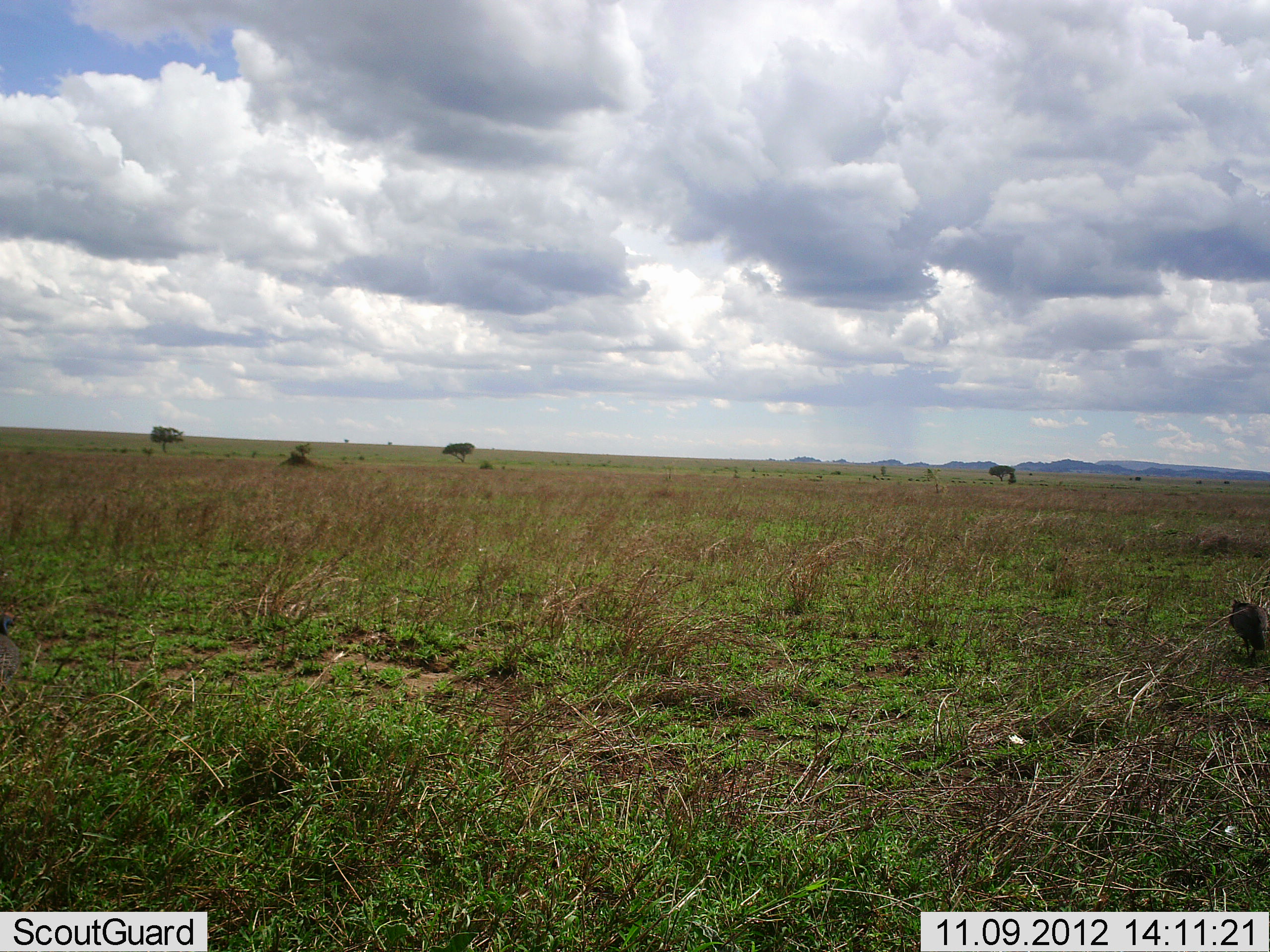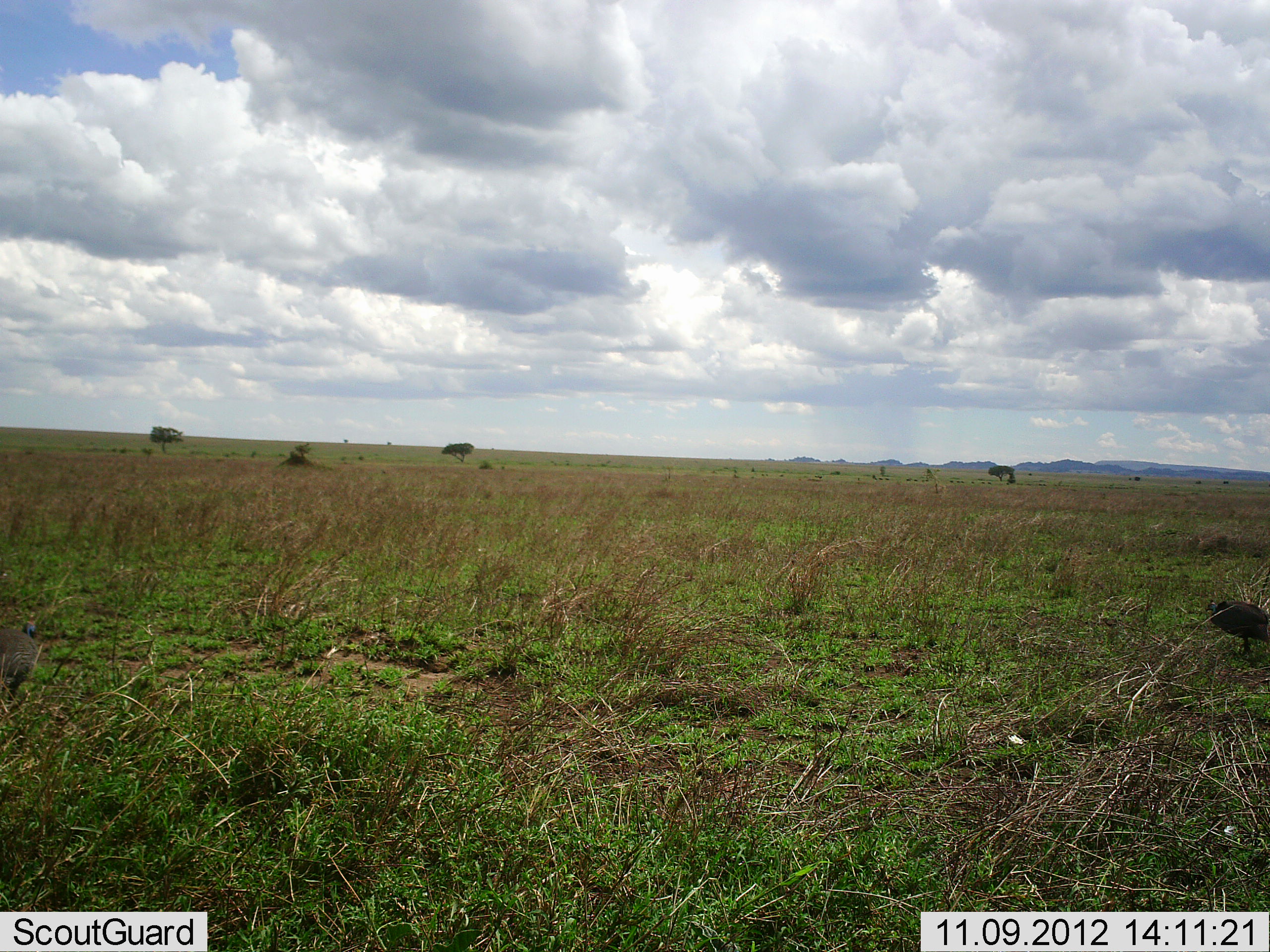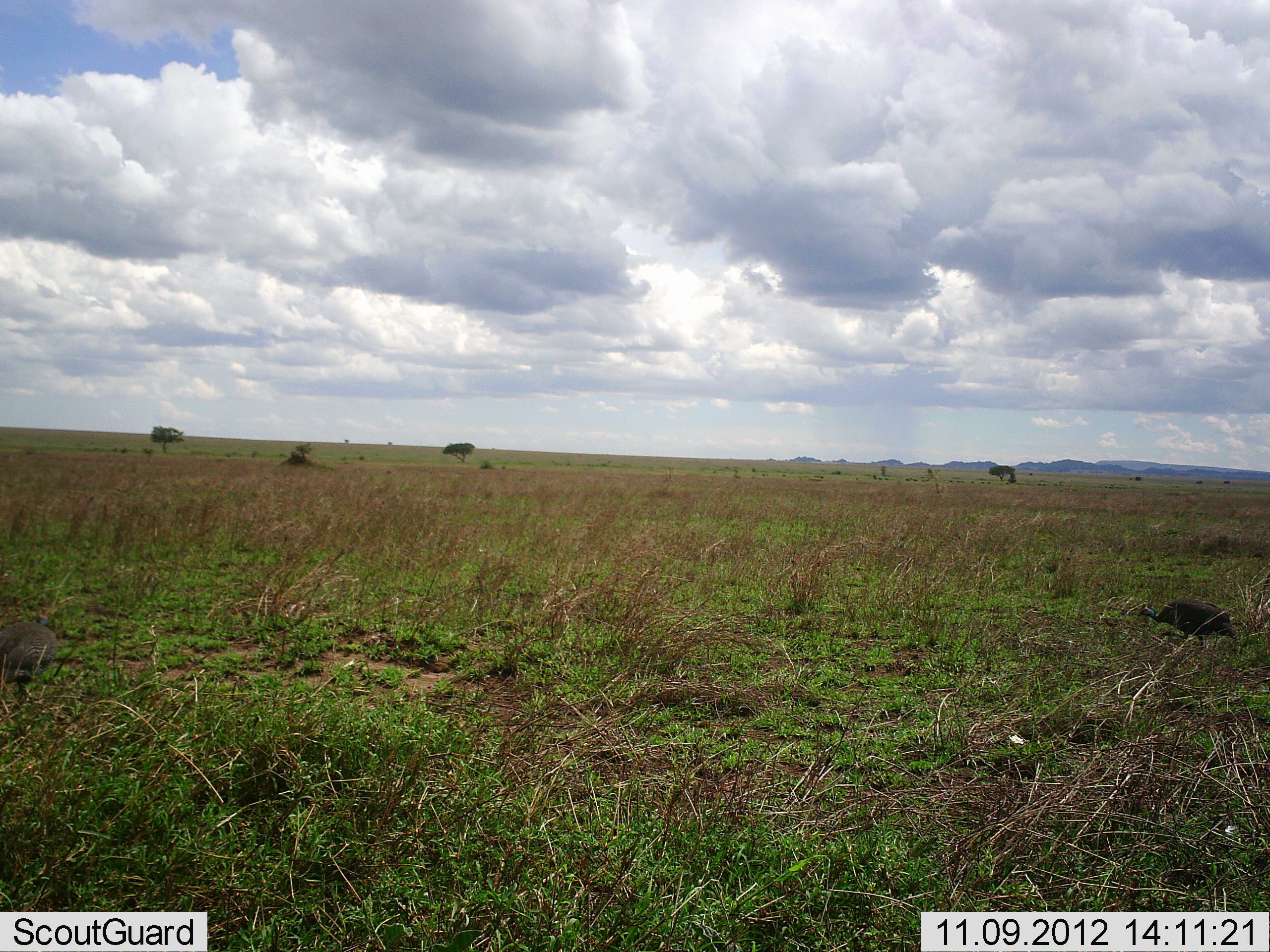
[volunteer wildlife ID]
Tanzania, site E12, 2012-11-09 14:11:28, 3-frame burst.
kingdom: Animalia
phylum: Chordata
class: Aves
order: Galliformes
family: Numididae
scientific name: Numididae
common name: guinea fowl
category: guineafowl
Guineafowl (guinea fowl) (Numididae), count 2. Behavior (volunteer vote fractions): standing 10%, resting 0%, moving 90%, interacting 0%. Young present (vote fraction): 0%. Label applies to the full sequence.